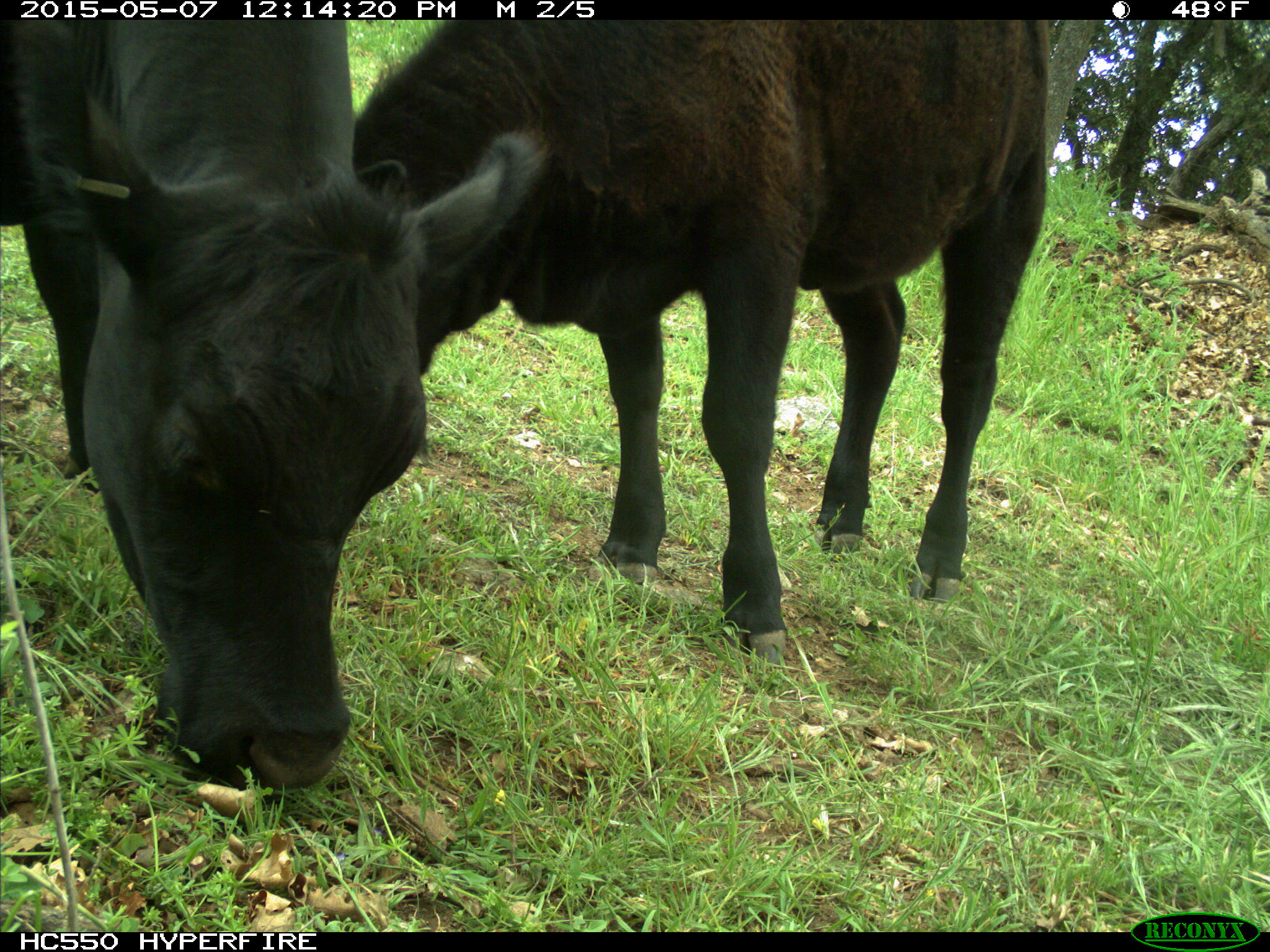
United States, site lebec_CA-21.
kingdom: Animalia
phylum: Chordata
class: Mammalia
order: Artiodactyla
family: Bovidae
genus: Bos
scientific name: Bos taurus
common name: domestic cow